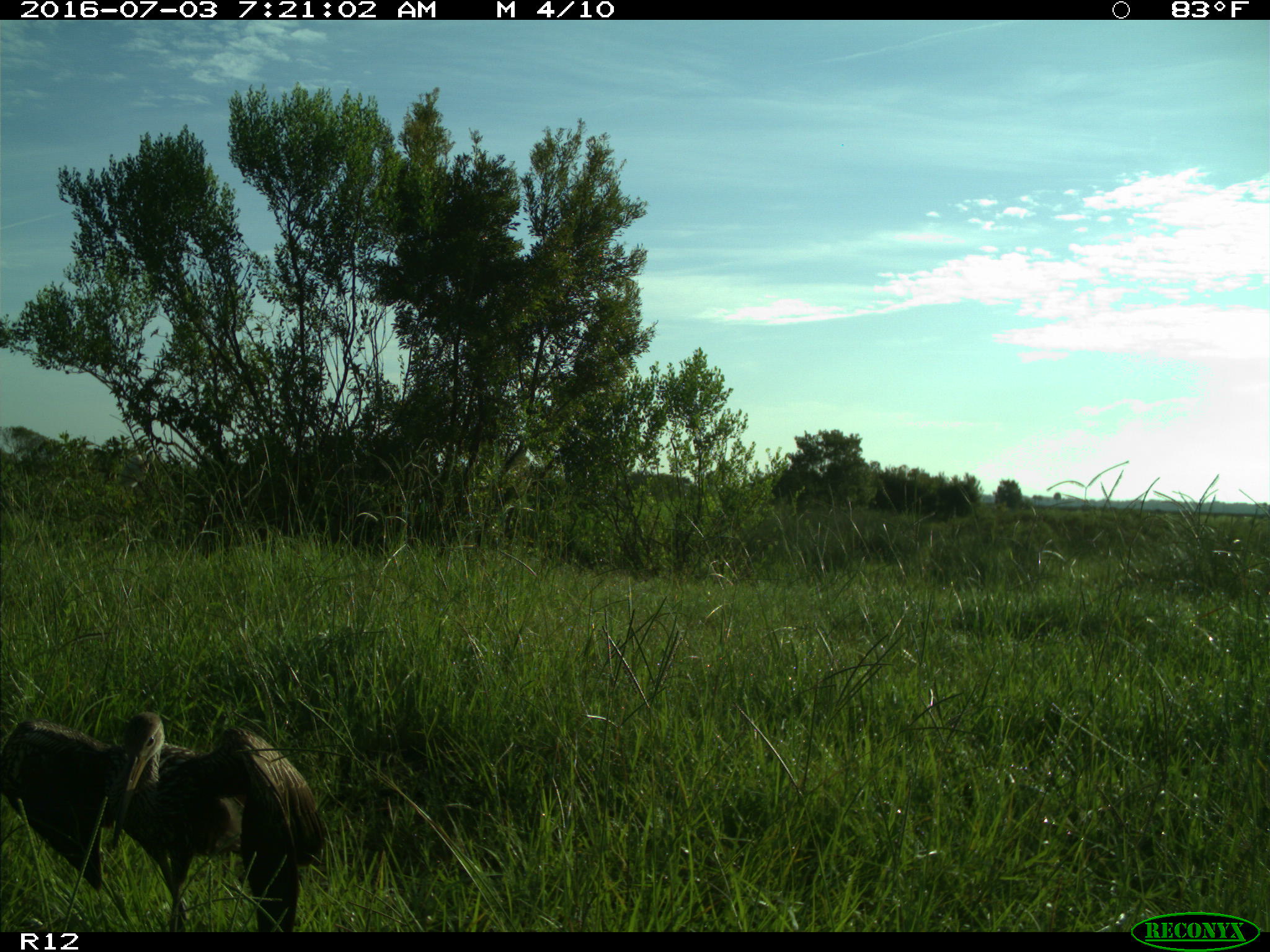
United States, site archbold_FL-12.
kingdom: Animalia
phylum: Chordata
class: Aves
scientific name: Aves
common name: birds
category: unidentified bird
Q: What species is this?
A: Unidentified bird (birds) (Aves).